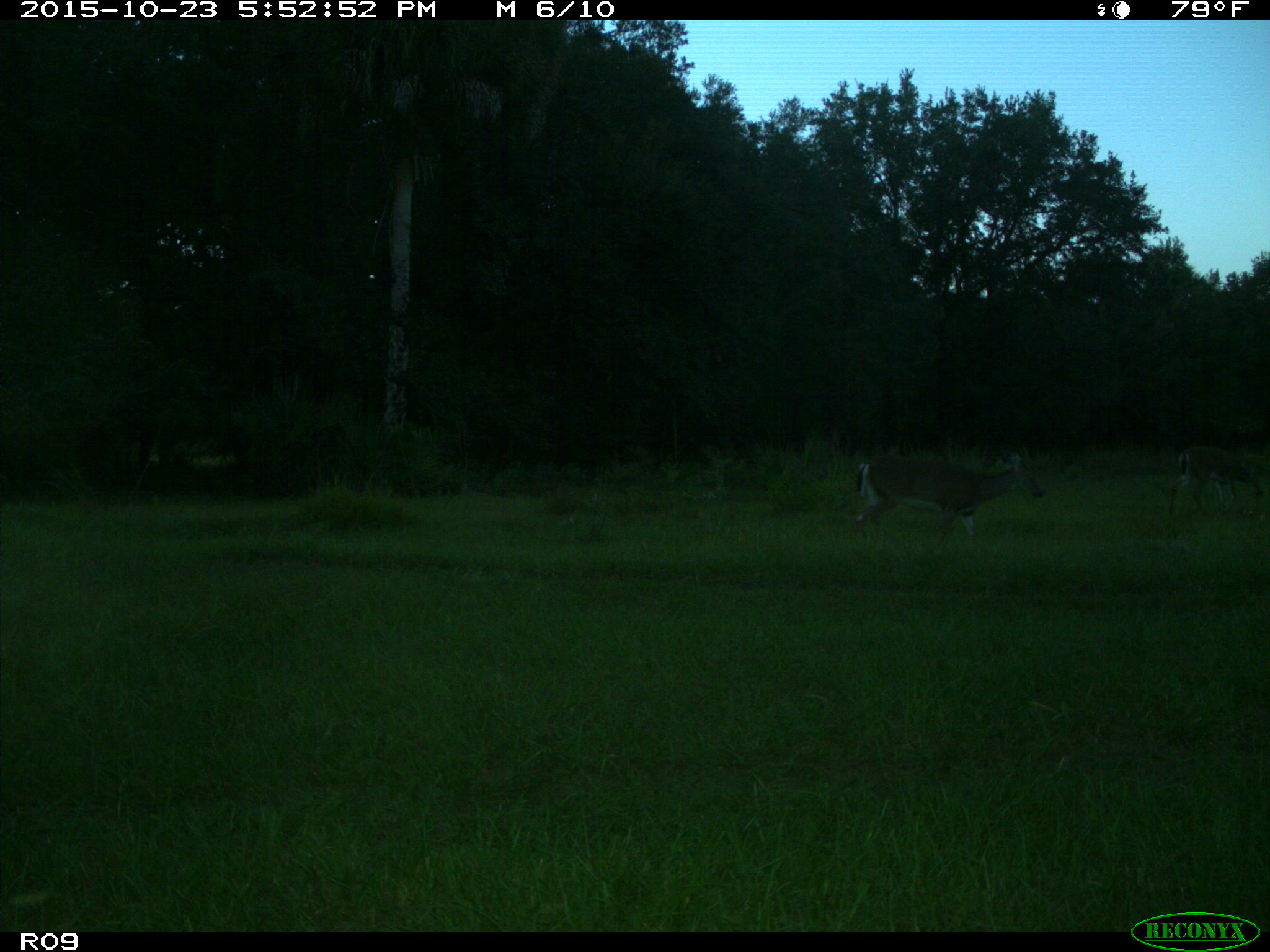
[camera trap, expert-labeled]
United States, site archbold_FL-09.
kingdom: Animalia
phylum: Chordata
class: Mammalia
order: Artiodactyla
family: Cervidae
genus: Odocoileus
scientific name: Odocoileus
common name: deer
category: unidentified deer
Unidentified deer (deer) (Odocoileus).